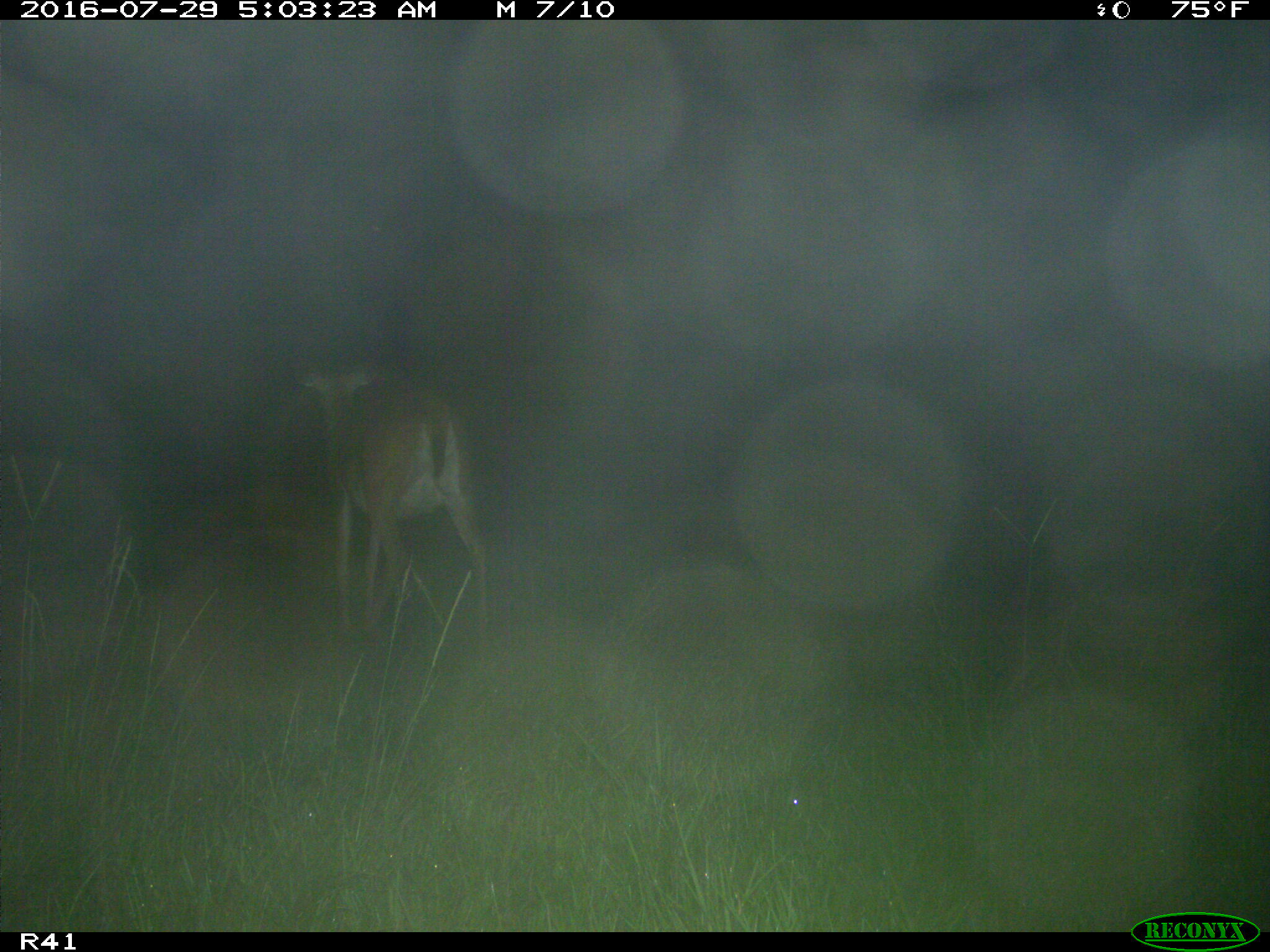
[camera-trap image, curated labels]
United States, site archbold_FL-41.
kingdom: Animalia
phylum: Chordata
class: Mammalia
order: Artiodactyla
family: Cervidae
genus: Odocoileus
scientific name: Odocoileus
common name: deer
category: unidentified deer